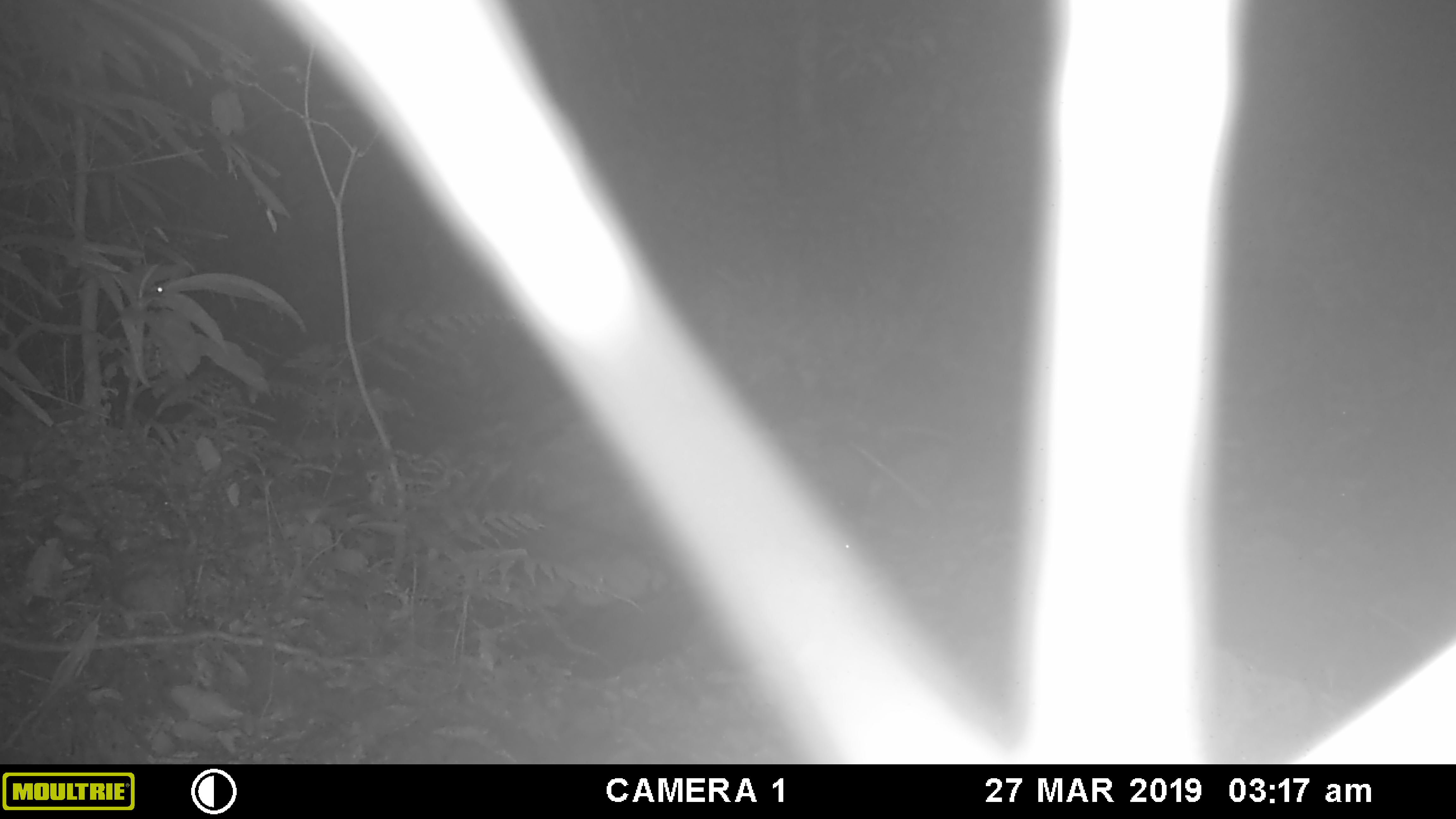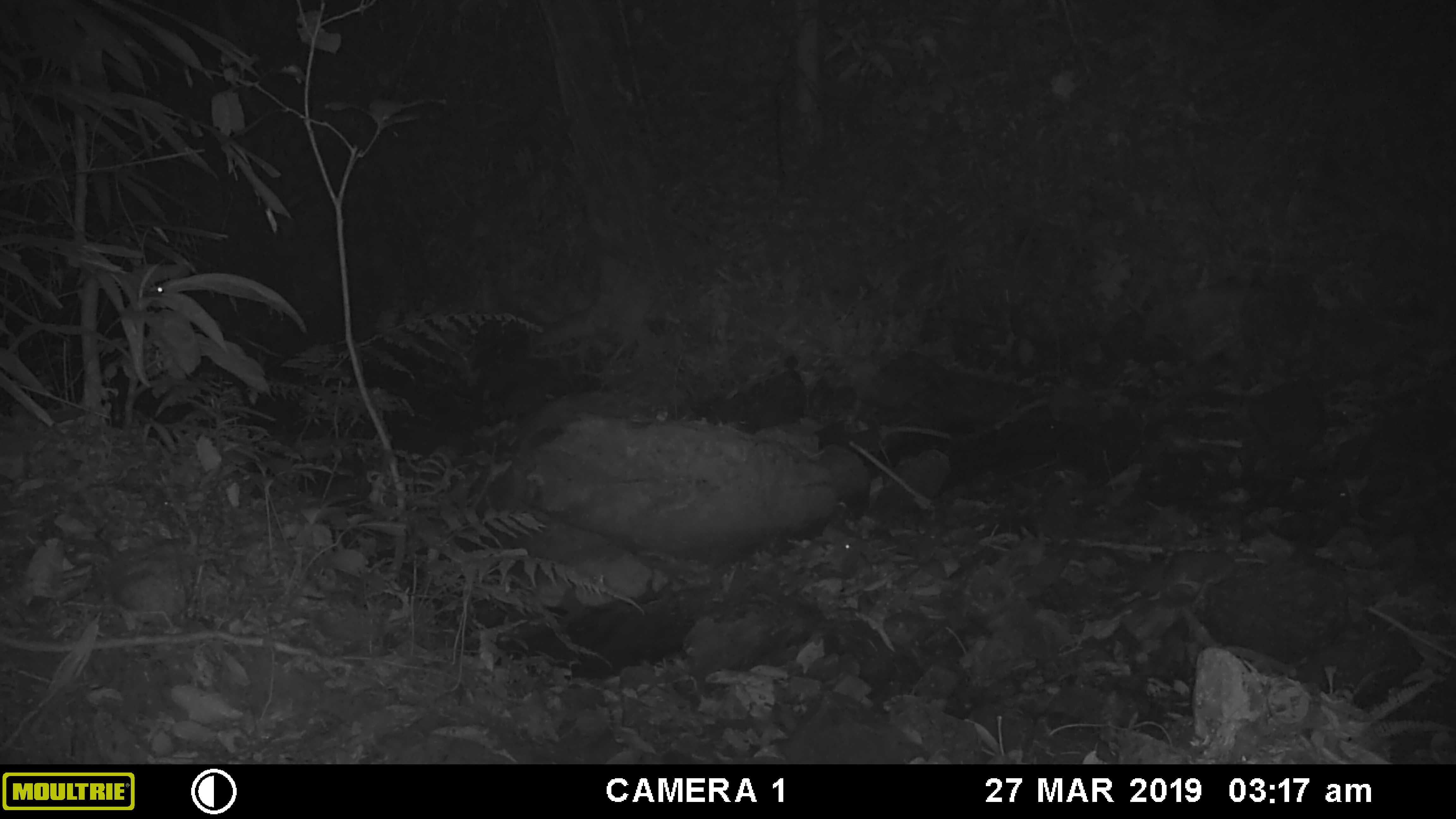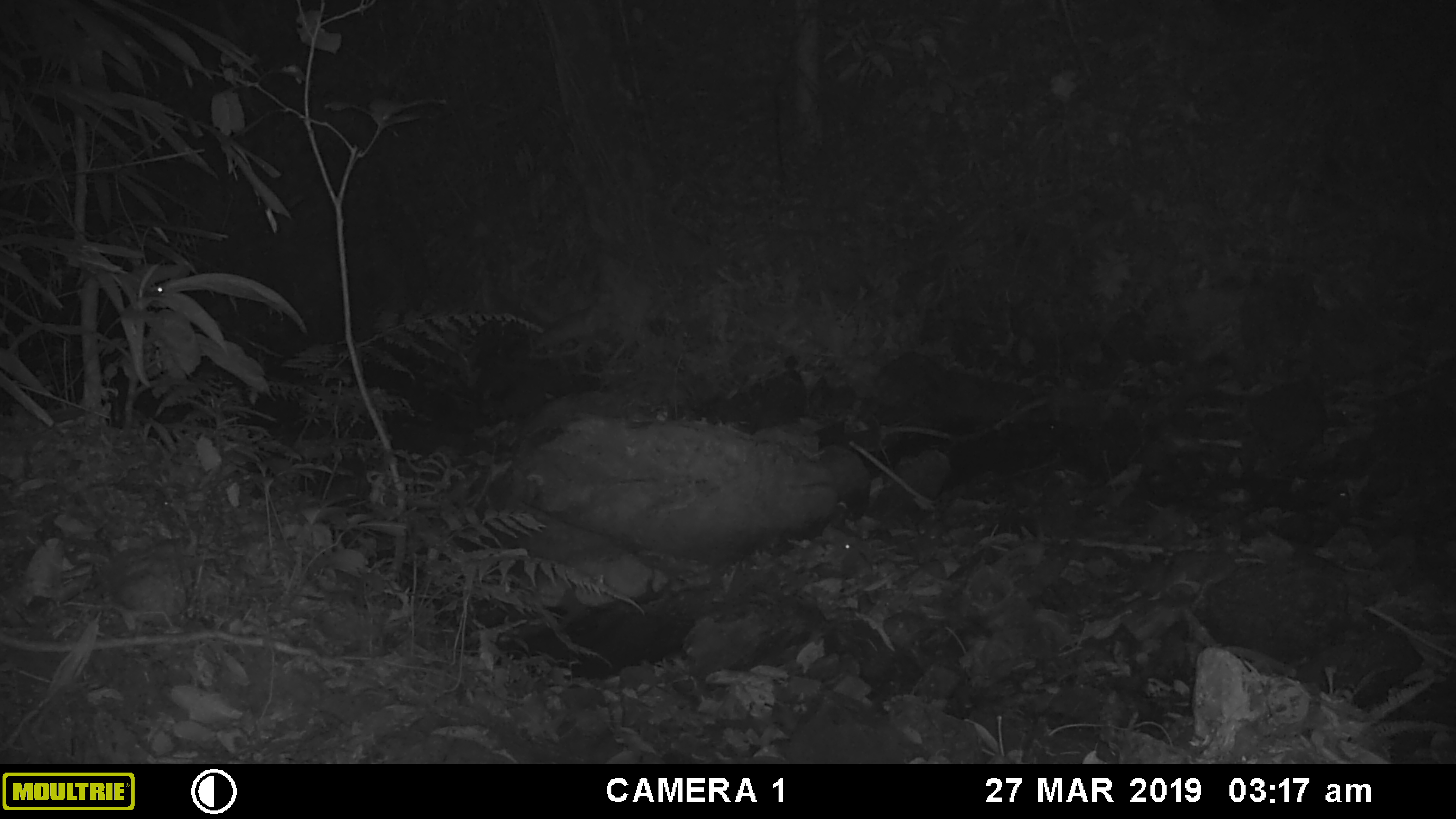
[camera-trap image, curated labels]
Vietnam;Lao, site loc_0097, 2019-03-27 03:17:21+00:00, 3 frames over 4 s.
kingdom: Animalia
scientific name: Animalia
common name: animal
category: unidentified animal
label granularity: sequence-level